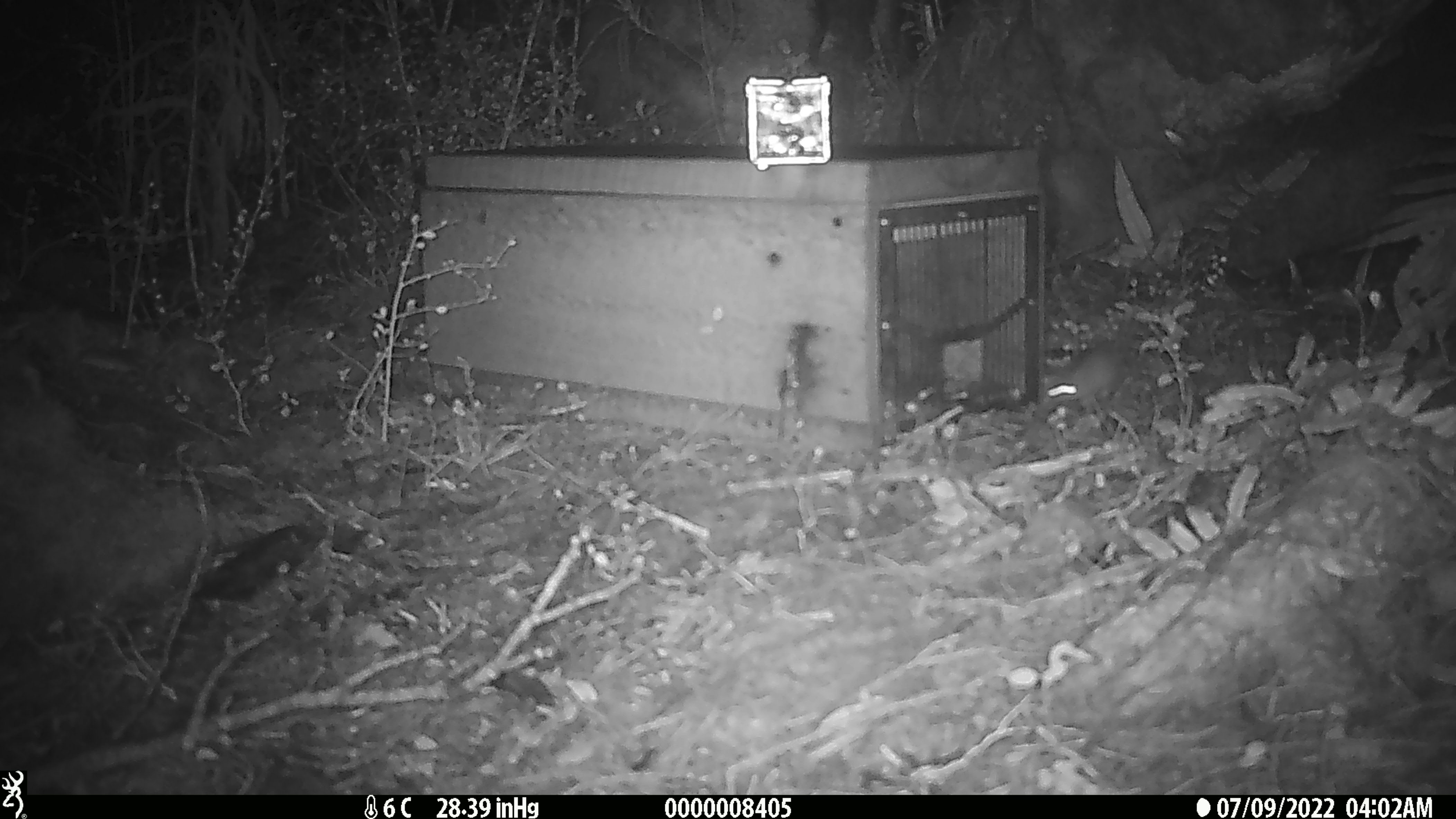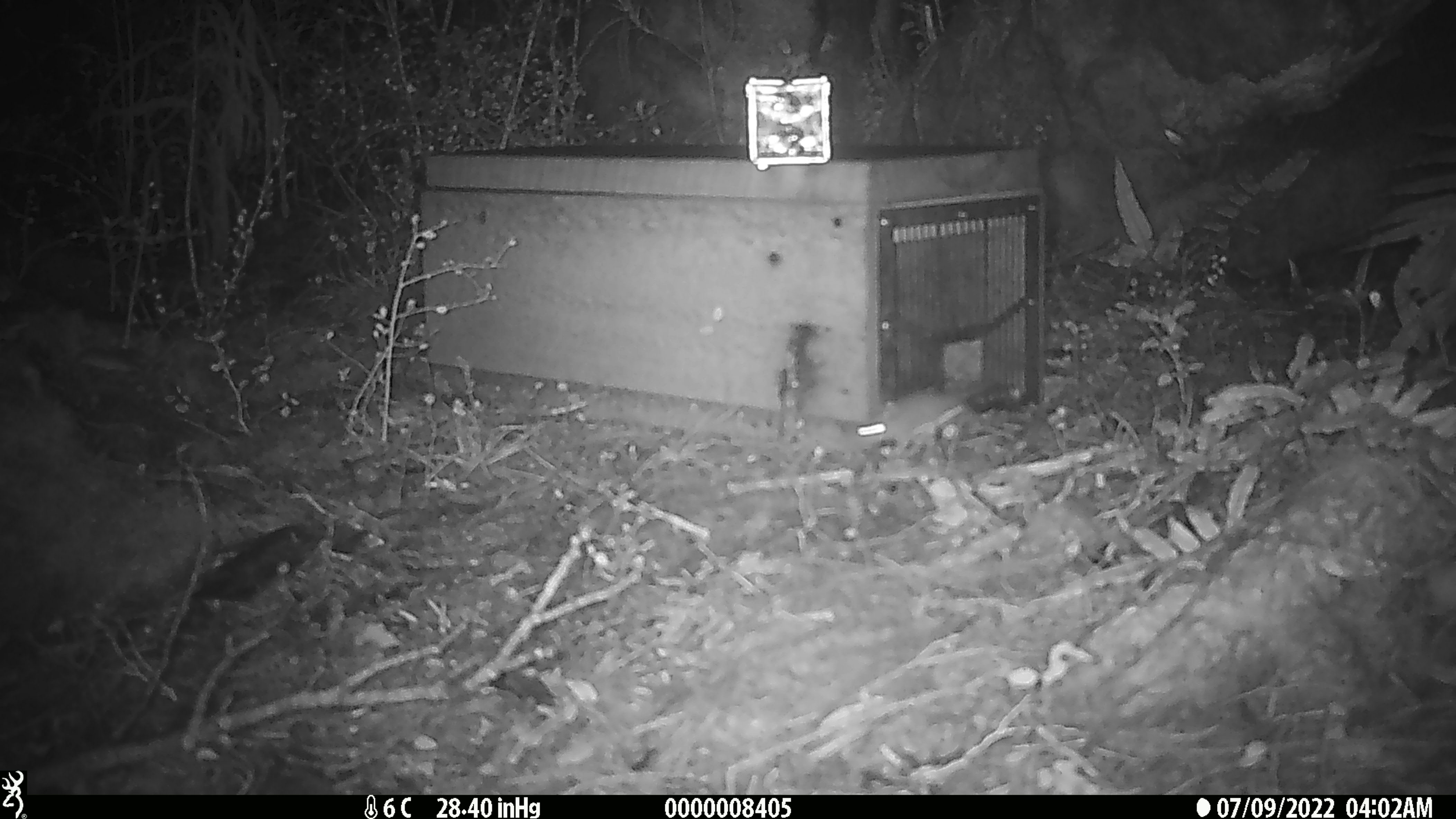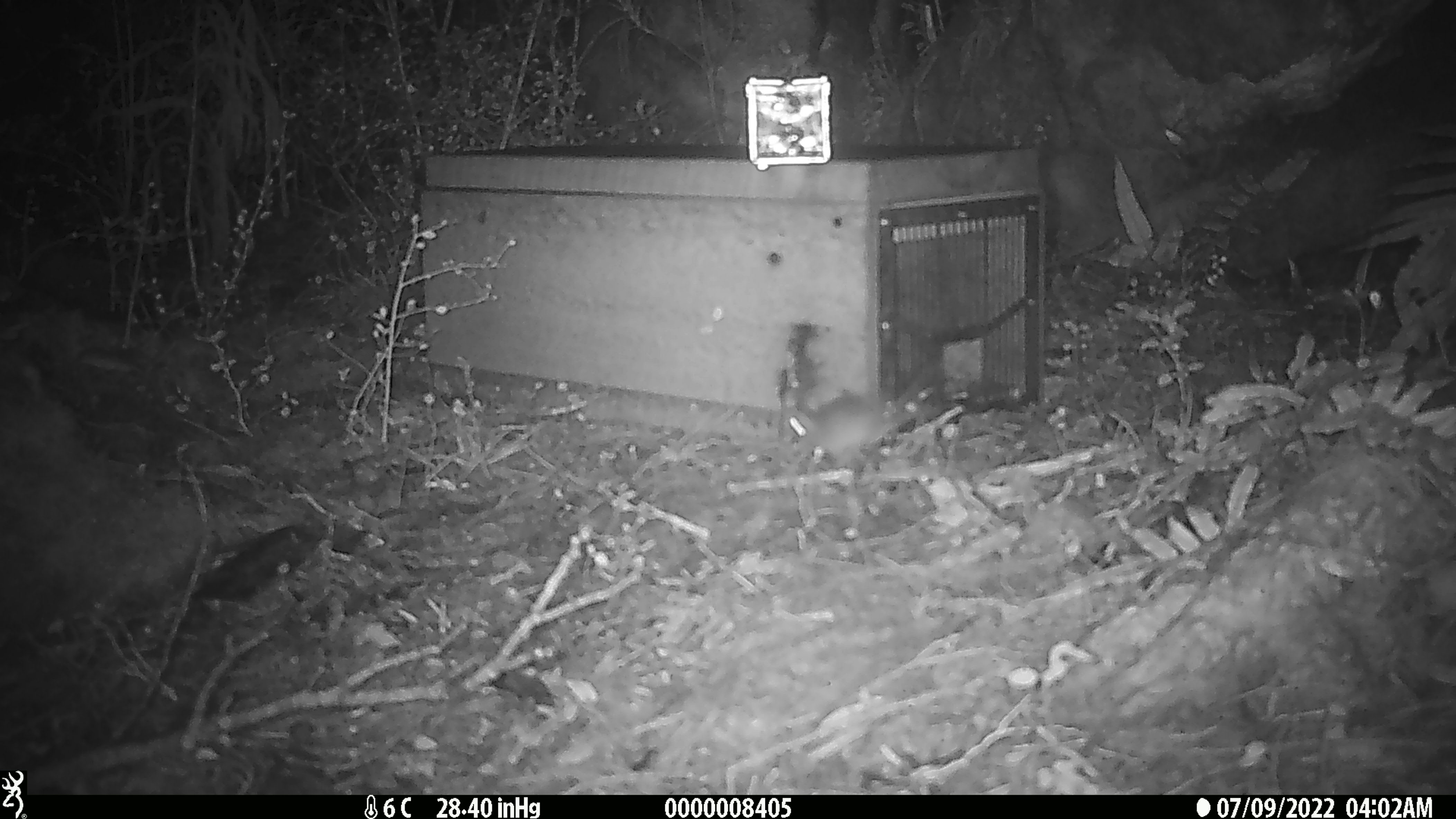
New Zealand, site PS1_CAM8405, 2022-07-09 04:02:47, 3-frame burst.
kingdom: Animalia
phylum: Chordata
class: Mammalia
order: Rodentia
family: Muridae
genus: Mus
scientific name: Mus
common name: mouse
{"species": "mouse (Mus)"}